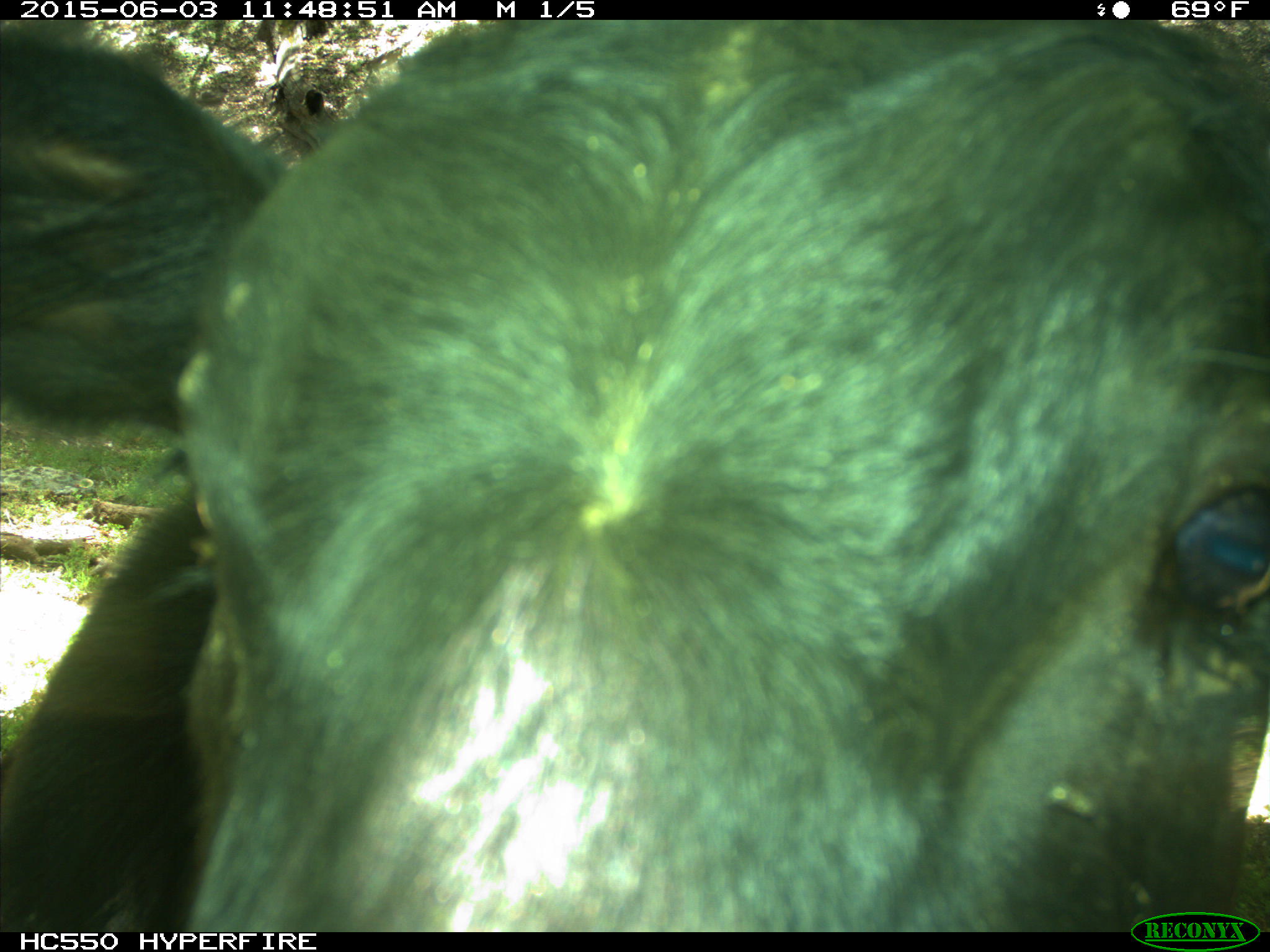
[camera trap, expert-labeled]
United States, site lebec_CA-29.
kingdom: Animalia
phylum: Chordata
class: Mammalia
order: Artiodactyla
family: Bovidae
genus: Bos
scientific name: Bos taurus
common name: domestic cow